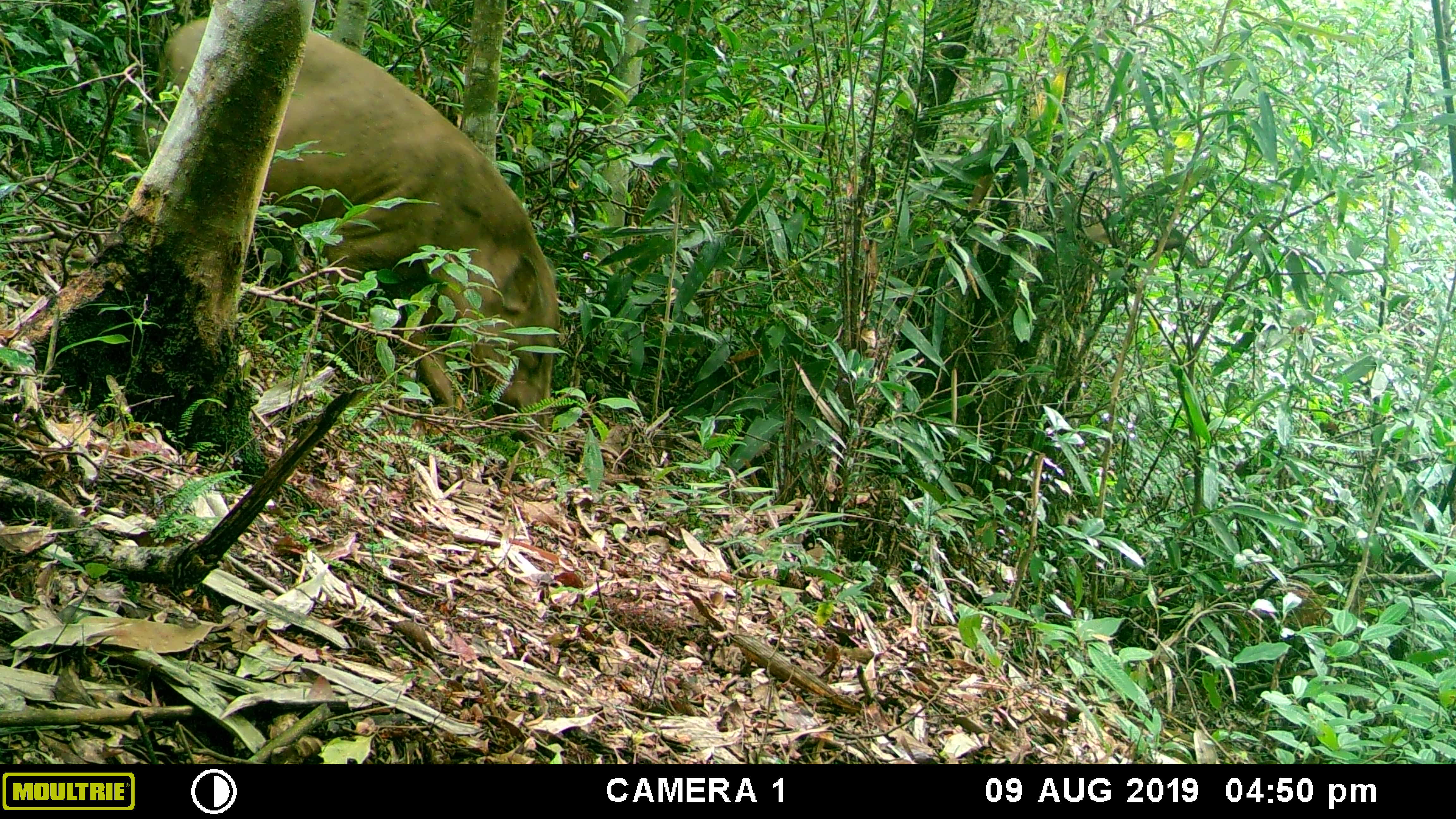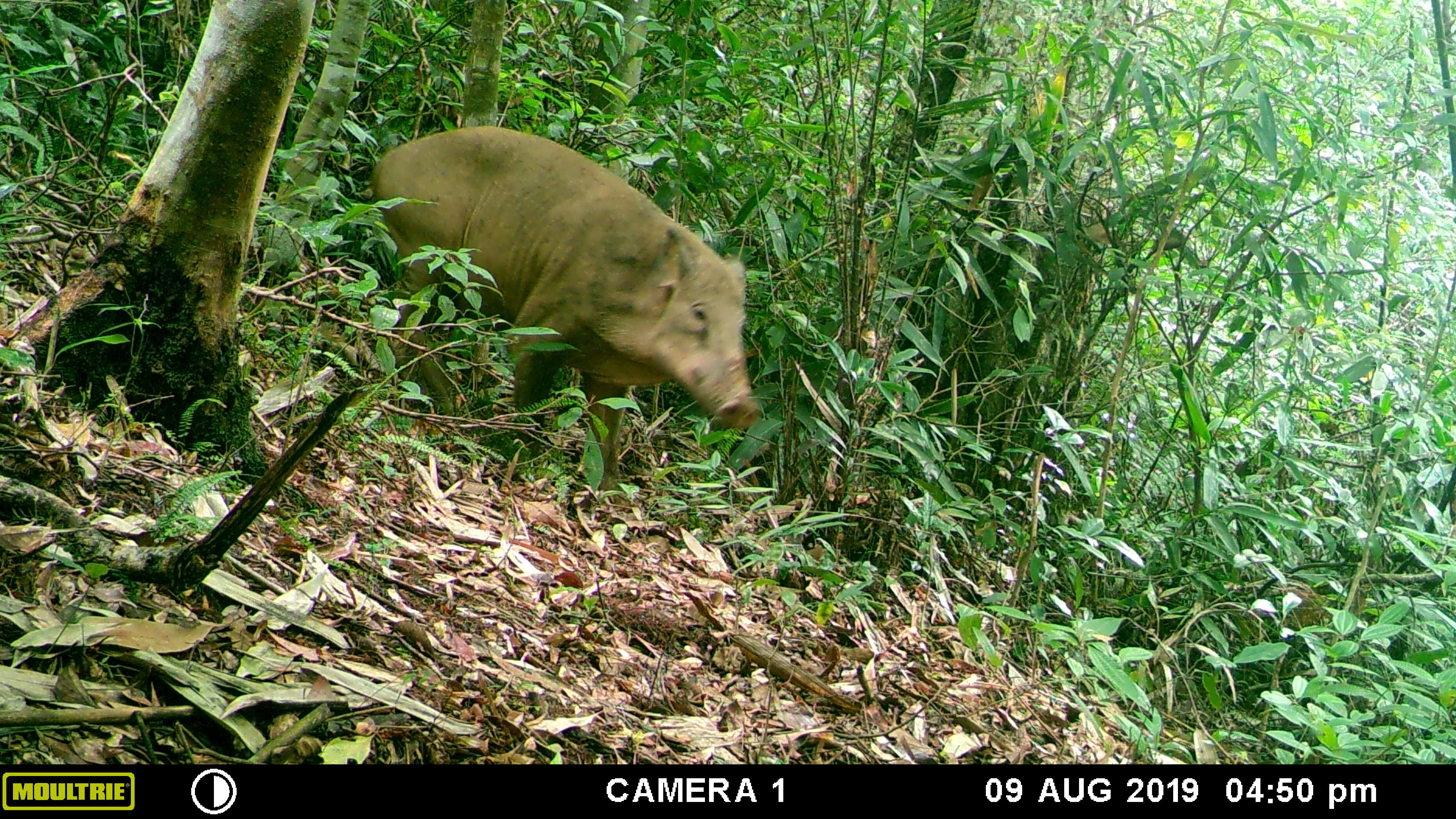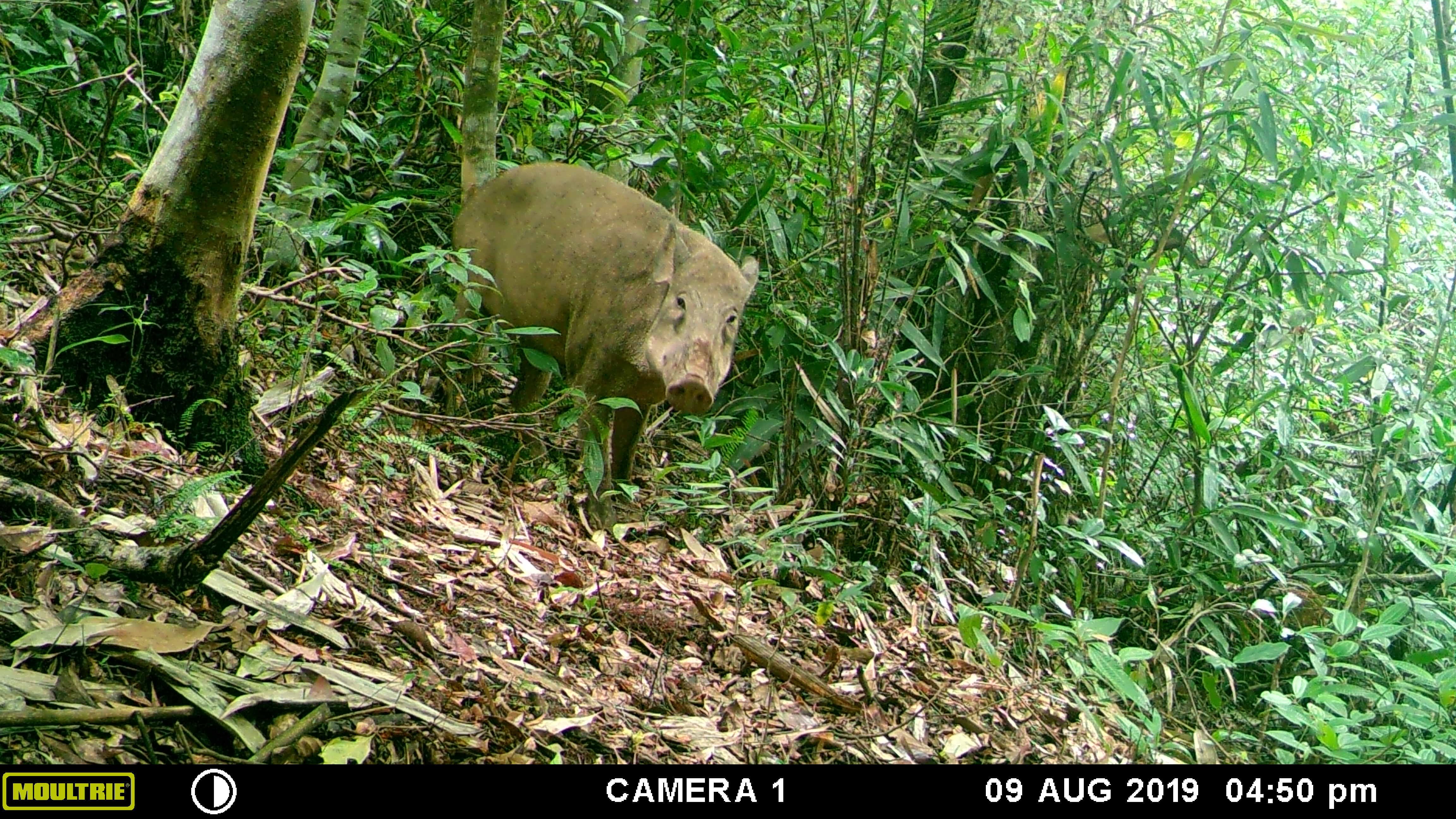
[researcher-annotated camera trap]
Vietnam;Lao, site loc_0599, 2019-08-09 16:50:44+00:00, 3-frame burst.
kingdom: Animalia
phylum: Chordata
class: Mammalia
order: Artiodactyla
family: Suidae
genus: Sus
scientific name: Sus scrofa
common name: eurasian wild pig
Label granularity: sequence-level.